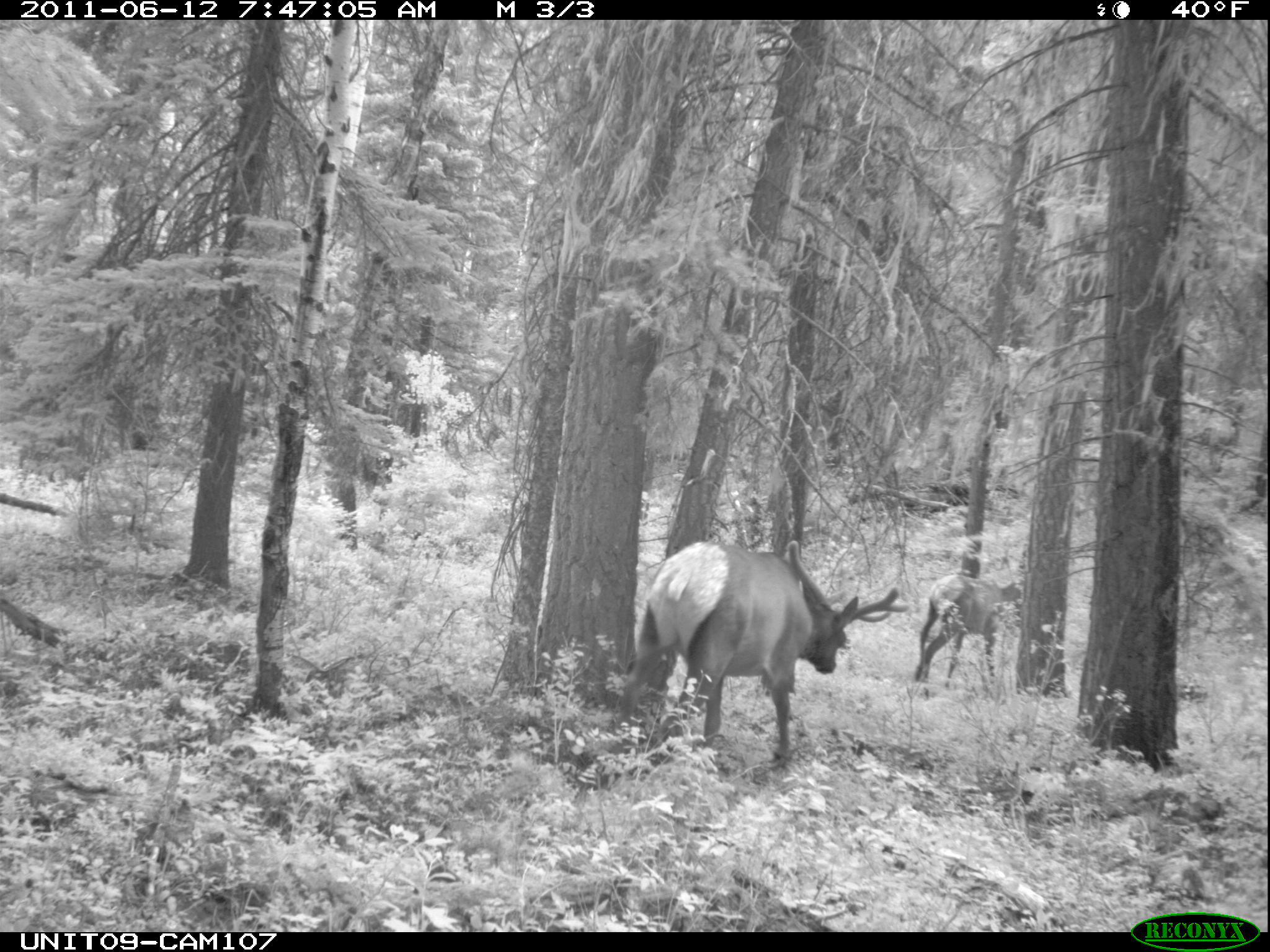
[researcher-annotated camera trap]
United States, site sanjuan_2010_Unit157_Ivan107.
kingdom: Animalia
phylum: Chordata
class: Mammalia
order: Artiodactyla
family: Cervidae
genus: Cervus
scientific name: Cervus elaphus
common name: red deer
Cervus elaphus (red deer).